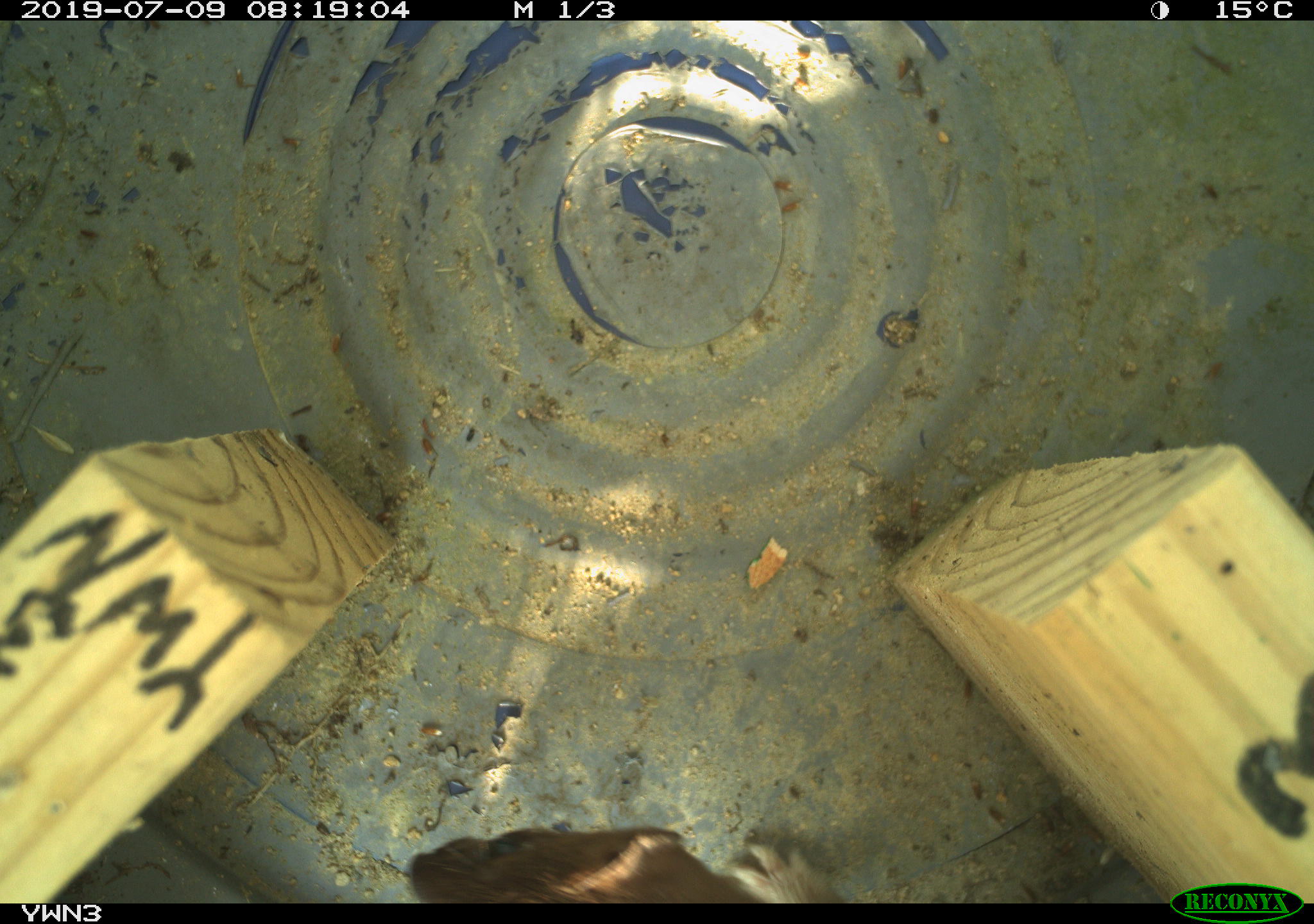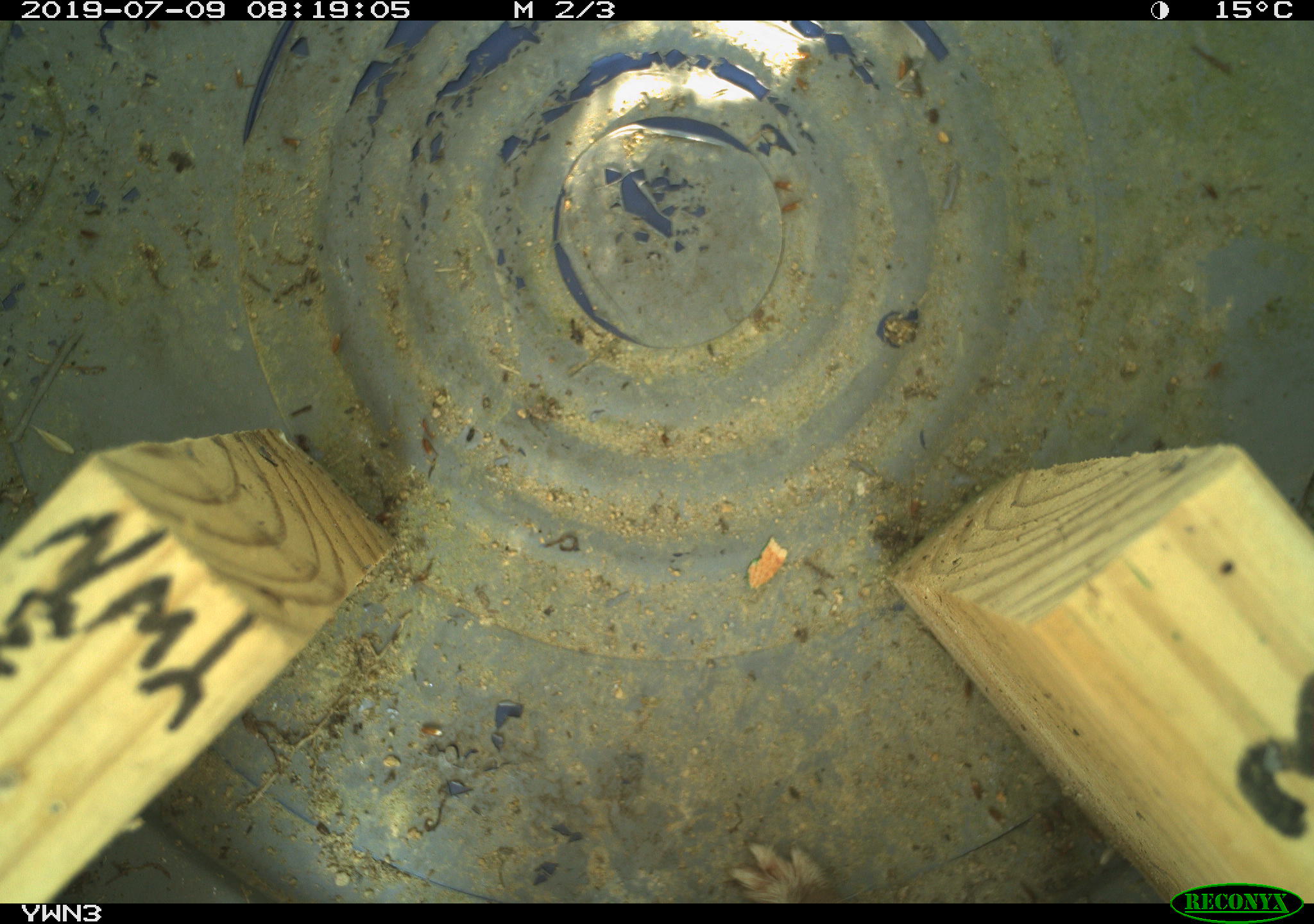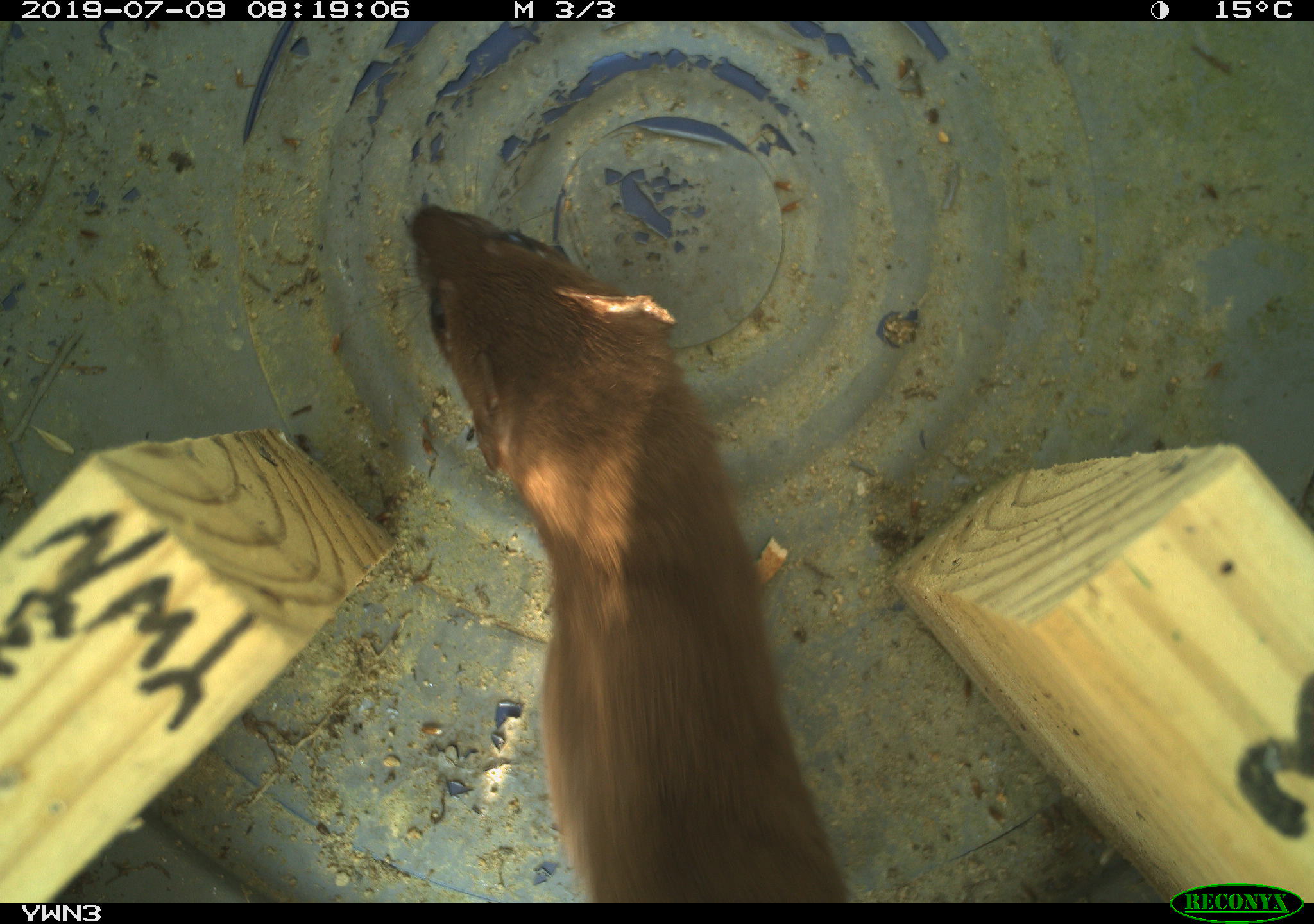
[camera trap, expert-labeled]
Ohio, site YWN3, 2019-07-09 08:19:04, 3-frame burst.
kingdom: Animalia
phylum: Chordata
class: Mammalia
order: Carnivora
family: Mustelidae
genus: Neogale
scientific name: Neogale frenata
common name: long-tailed weasel